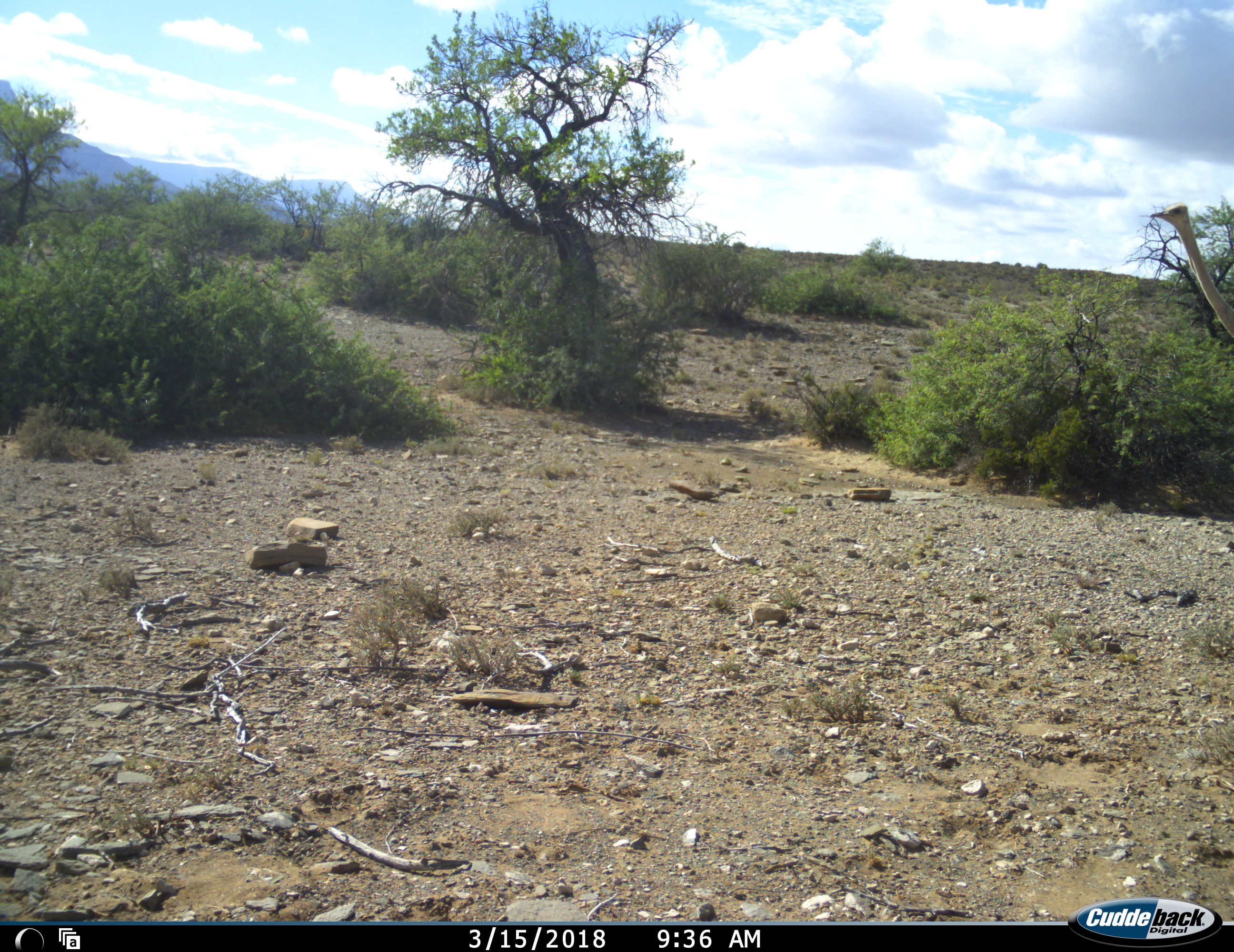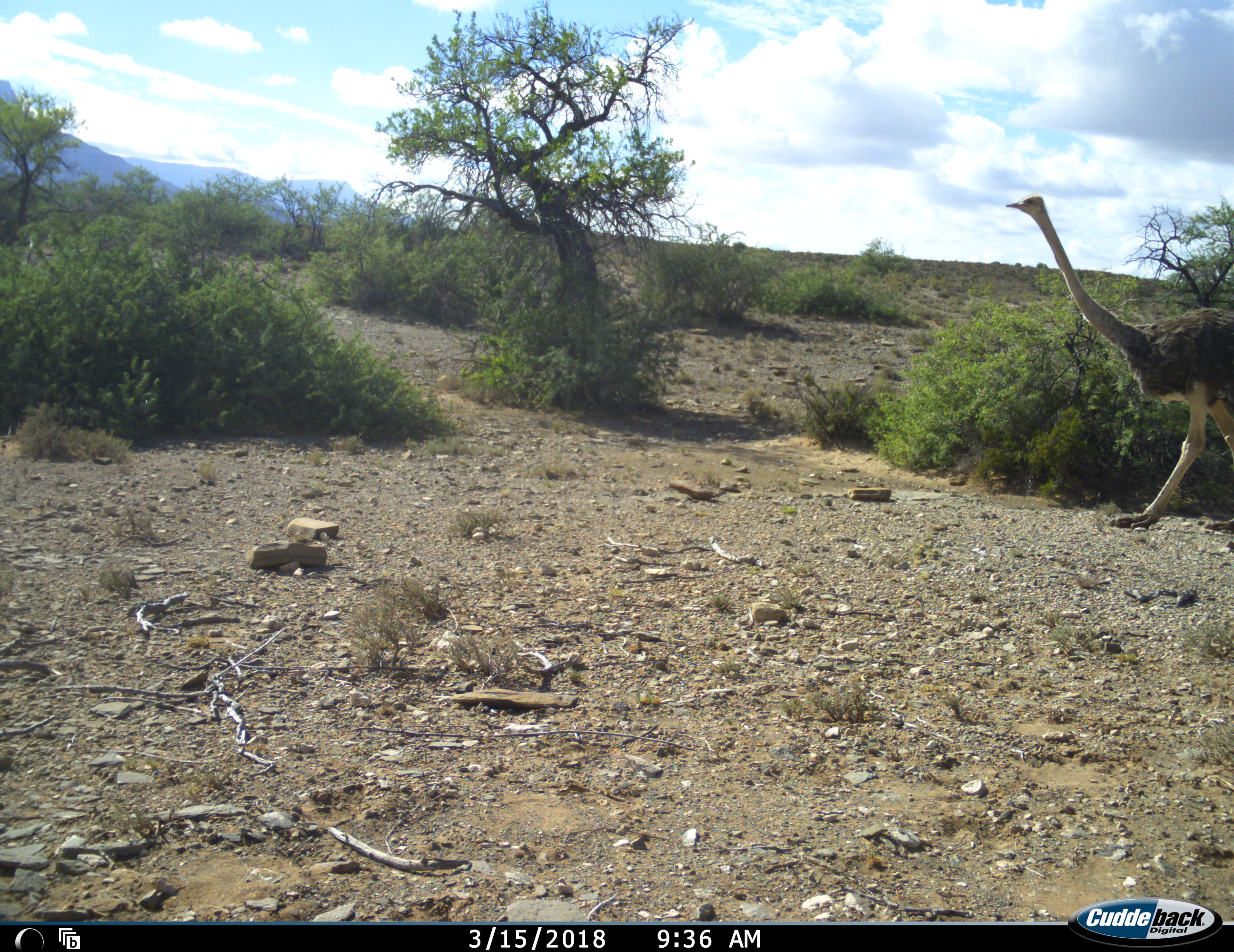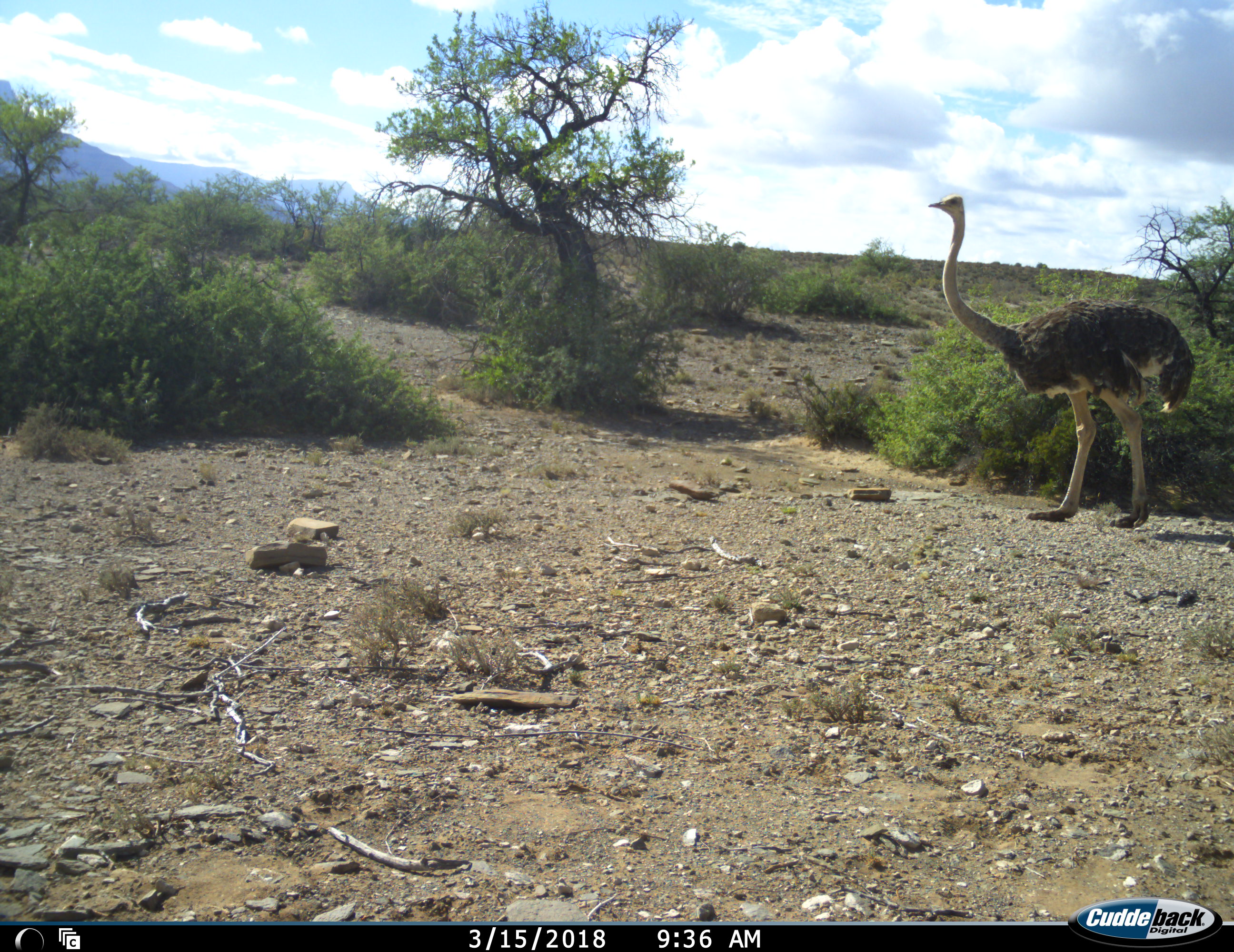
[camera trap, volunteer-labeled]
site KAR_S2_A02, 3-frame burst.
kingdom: Animalia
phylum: Chordata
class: Aves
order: Struthioniformes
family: Struthionidae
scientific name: Struthionidae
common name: ostrich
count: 1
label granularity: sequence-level